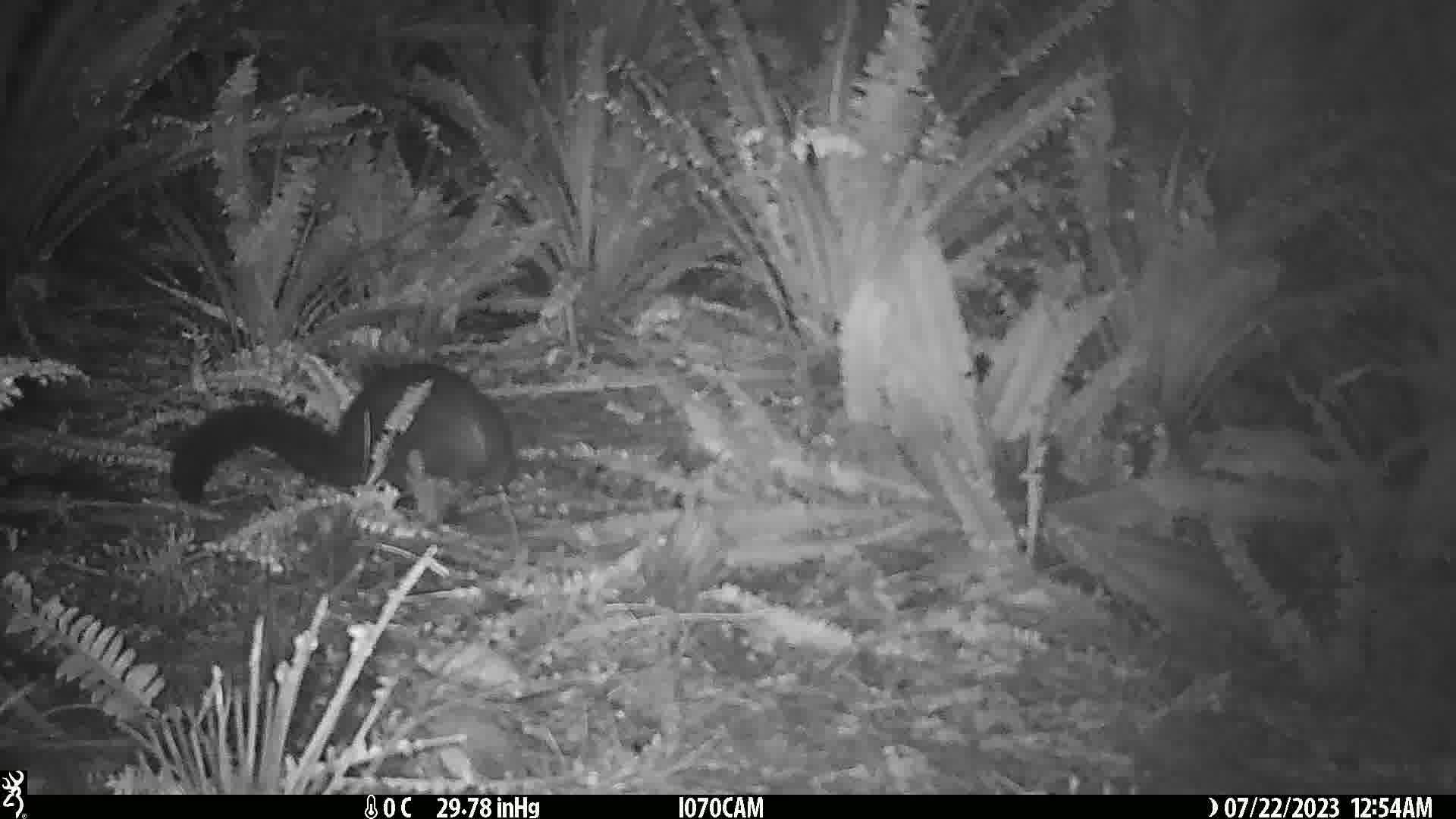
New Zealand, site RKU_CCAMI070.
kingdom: Animalia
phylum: Chordata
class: Mammalia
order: Diprotodontia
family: Phalangeridae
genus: Trichosurus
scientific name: Trichosurus vulpecula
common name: common brushtail possum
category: possum